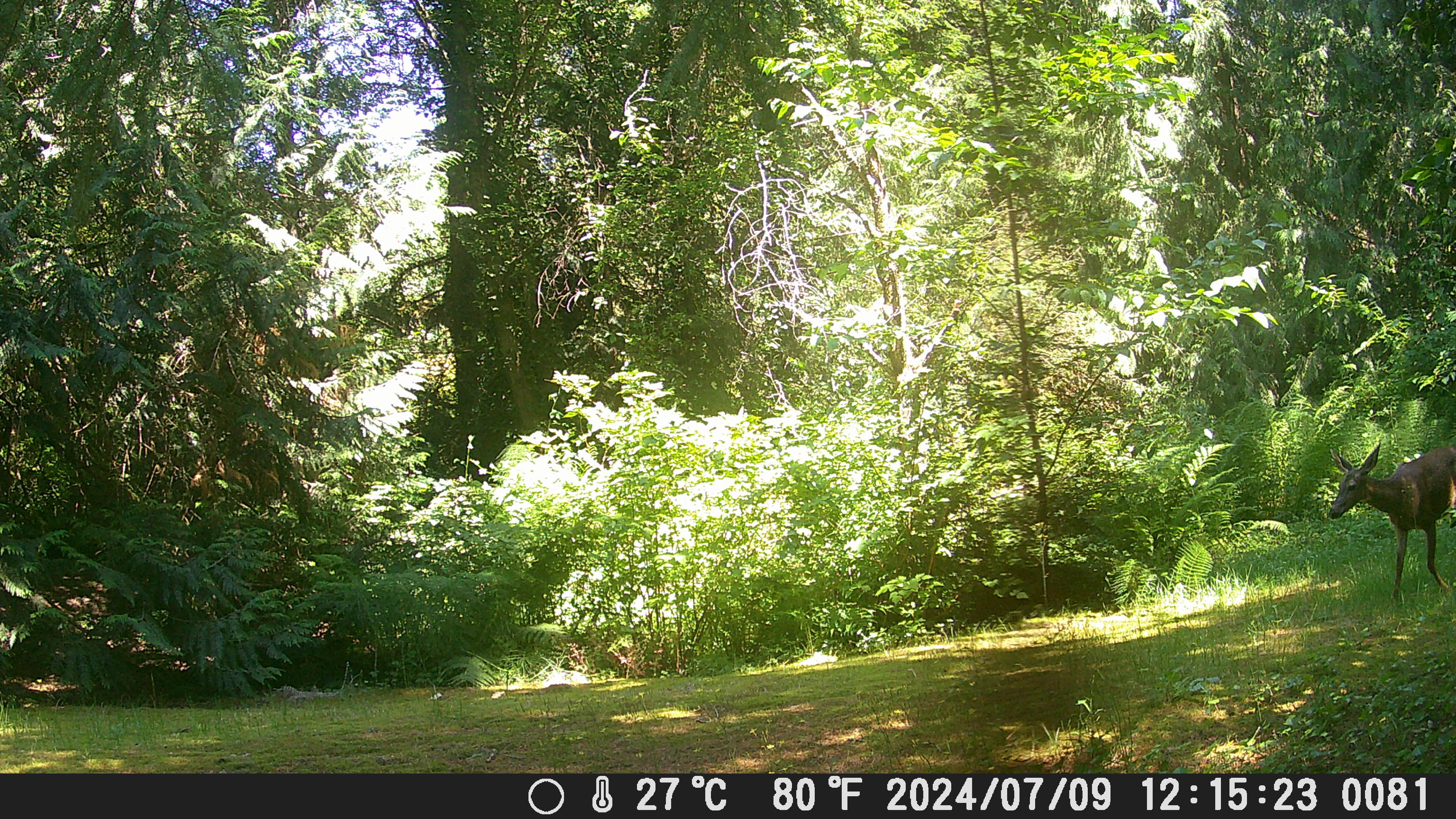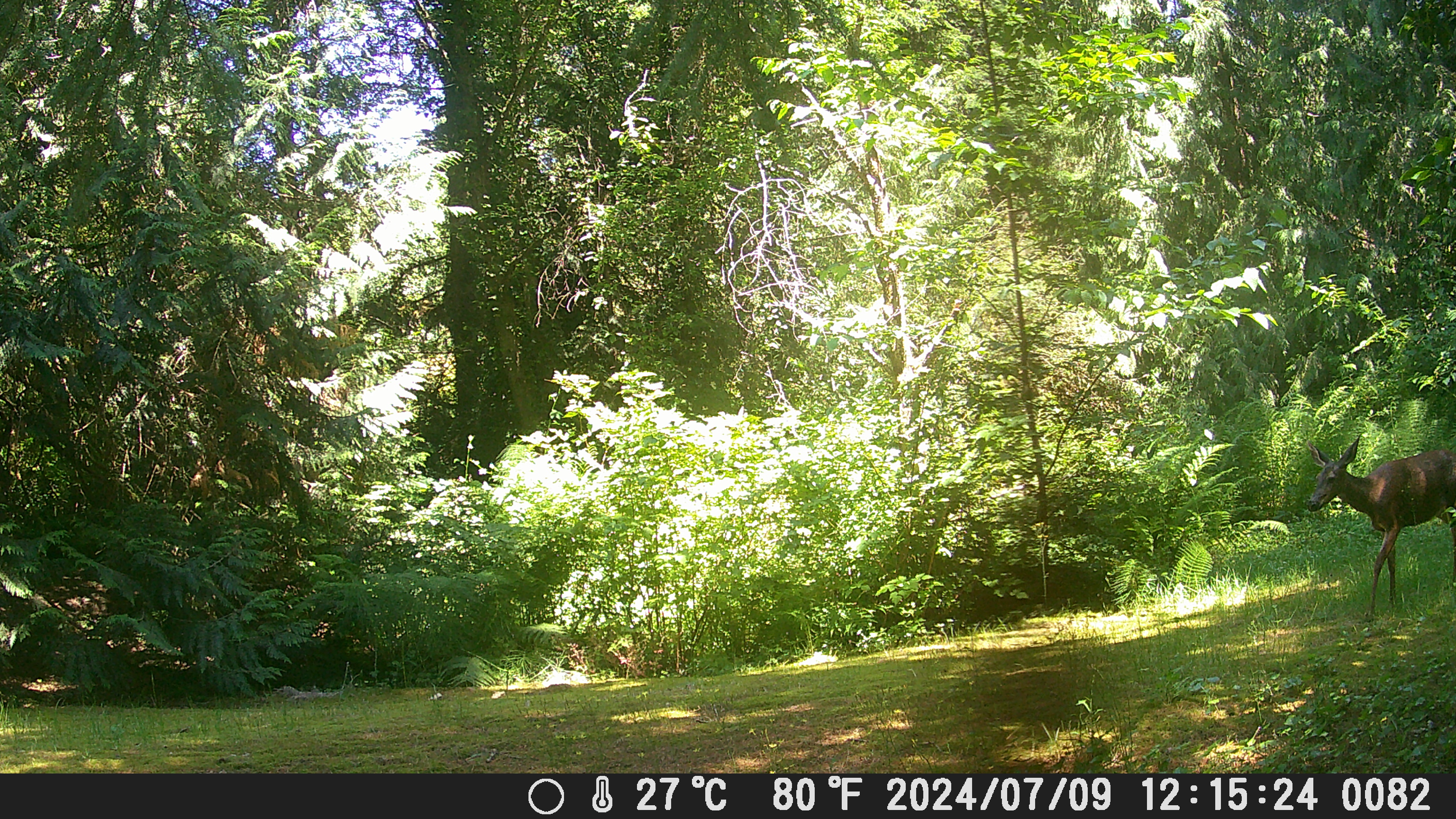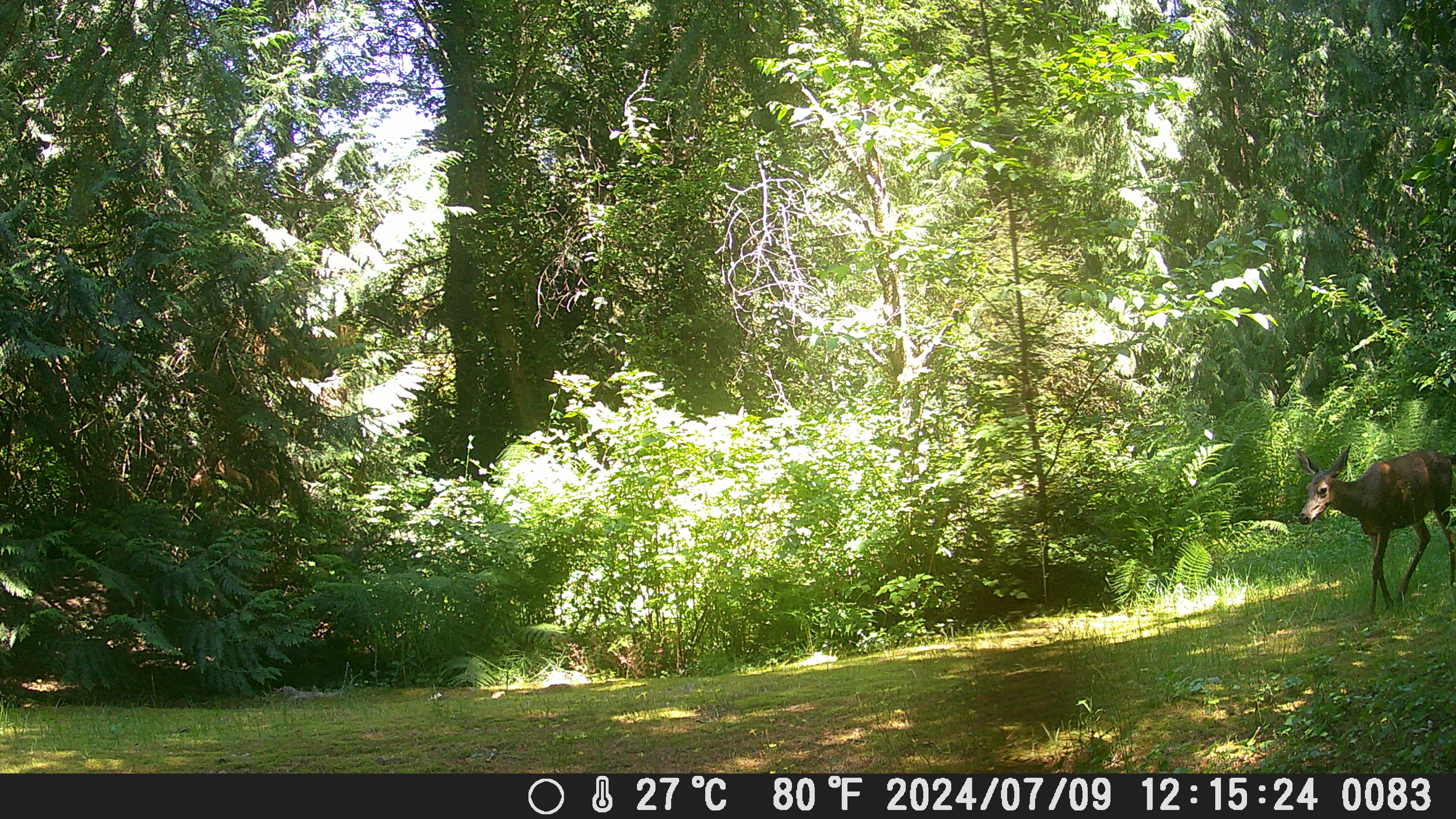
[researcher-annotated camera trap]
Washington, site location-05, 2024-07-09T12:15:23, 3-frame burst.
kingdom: Animalia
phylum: Chordata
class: Mammalia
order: Artiodactyla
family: Cervidae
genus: Odocoileus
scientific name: Odocoileus hemionus columbianus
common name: columbian blacktail deer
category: deer